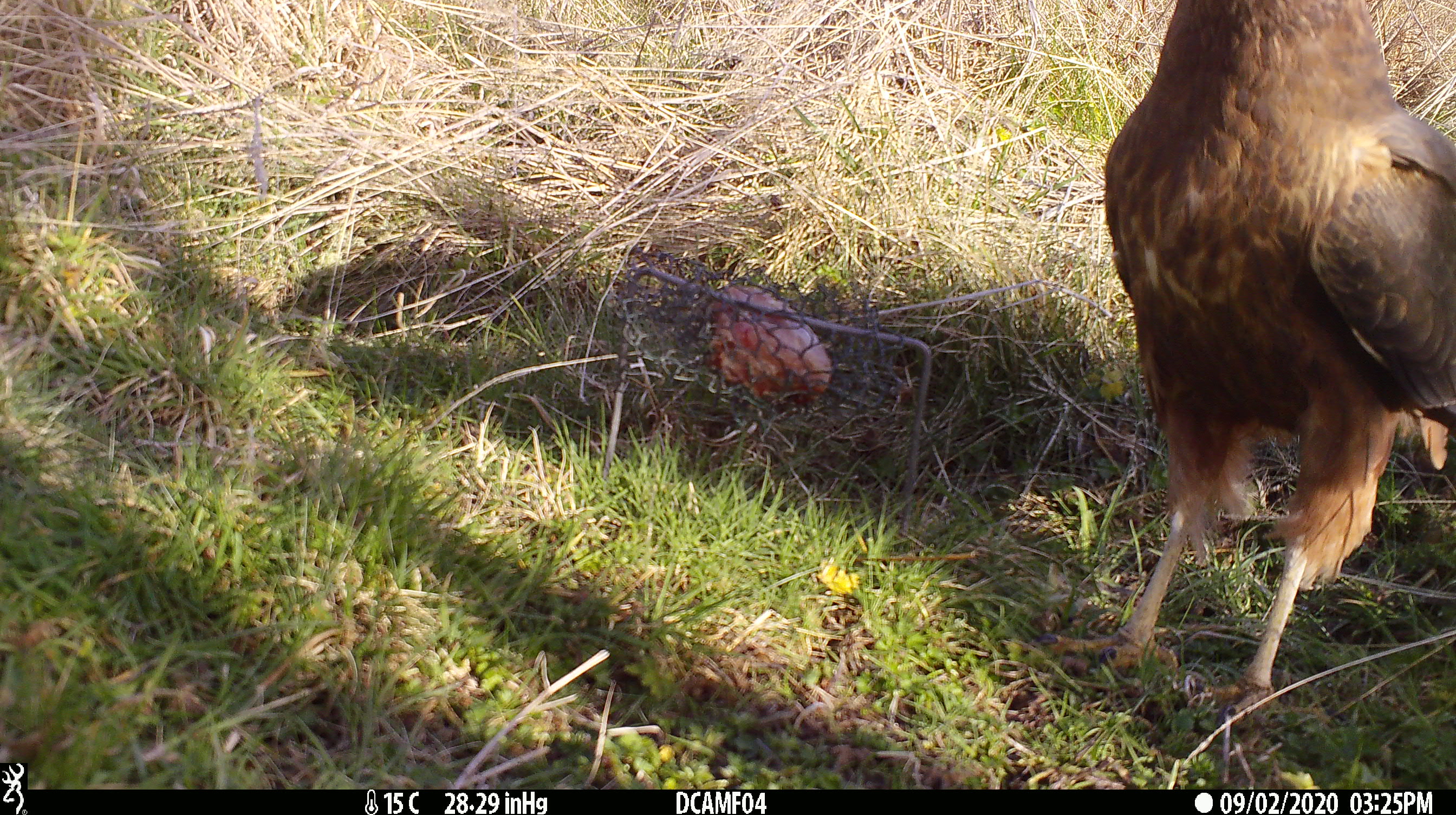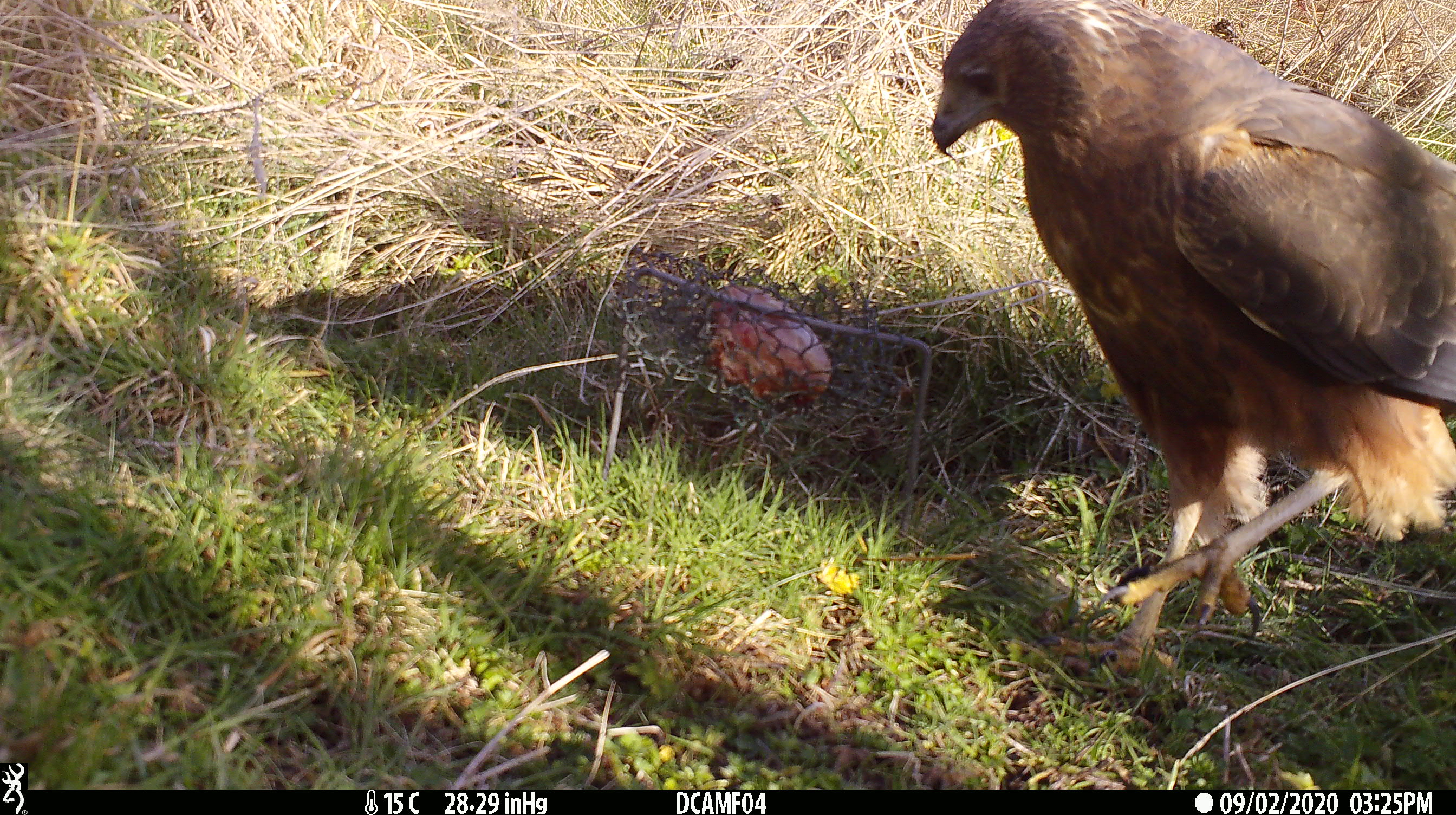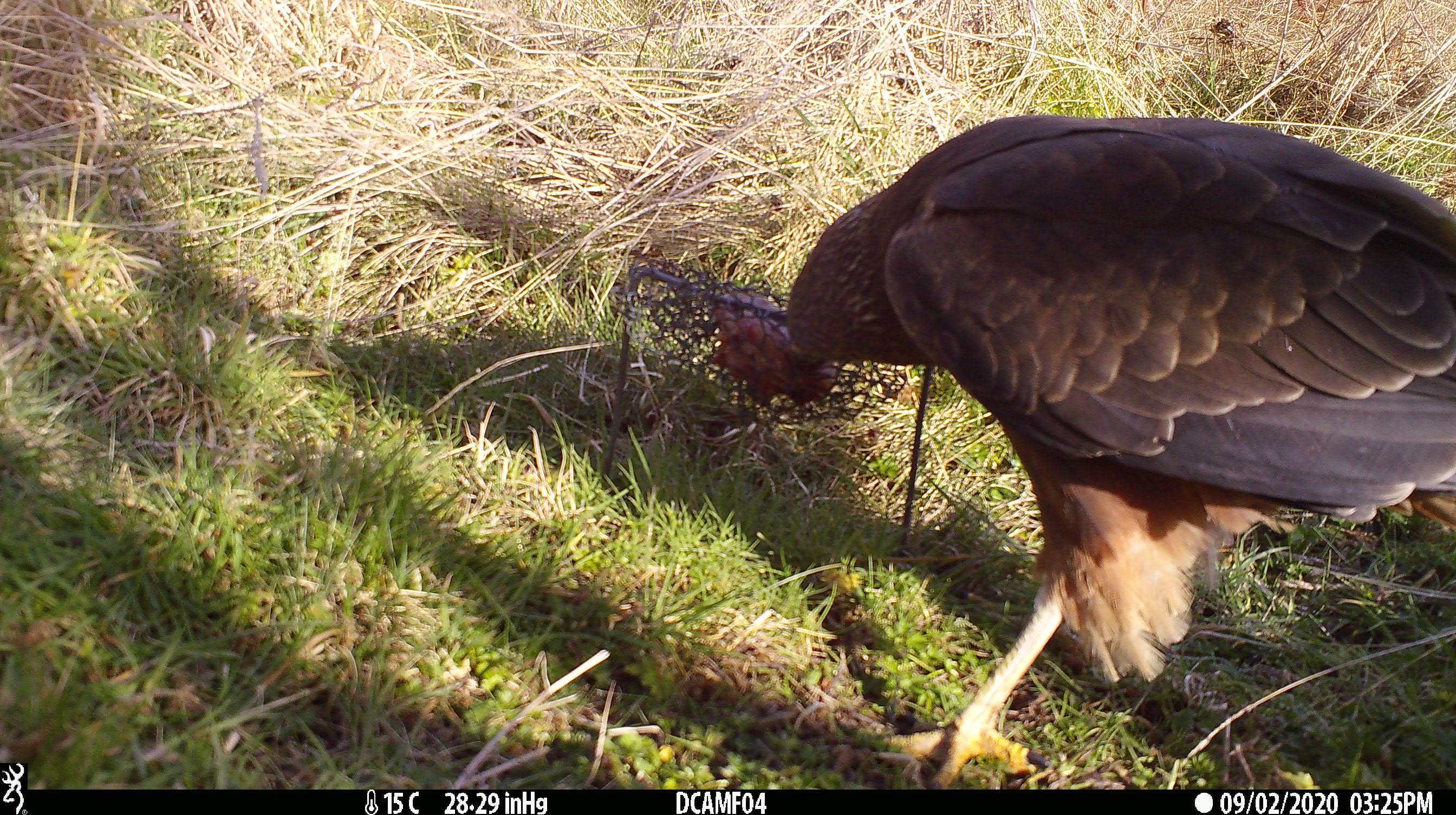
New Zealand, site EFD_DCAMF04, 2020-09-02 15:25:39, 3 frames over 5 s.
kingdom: Animalia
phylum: Chordata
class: Aves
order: Accipitriformes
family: Accipitridae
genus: Circus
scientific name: Circus approximans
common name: swamp harrier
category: harrier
Harrier (swamp harrier) (Circus approximans).